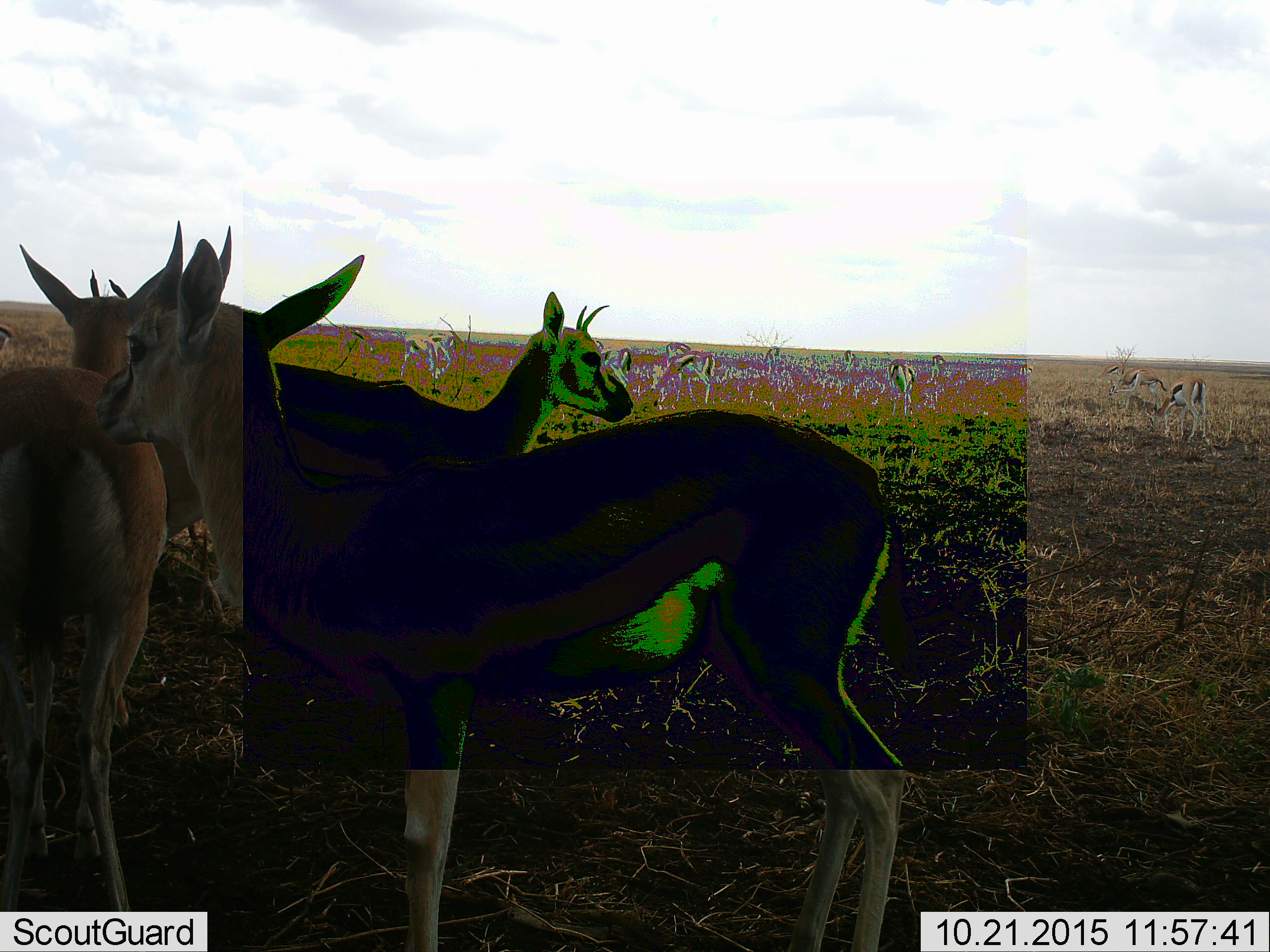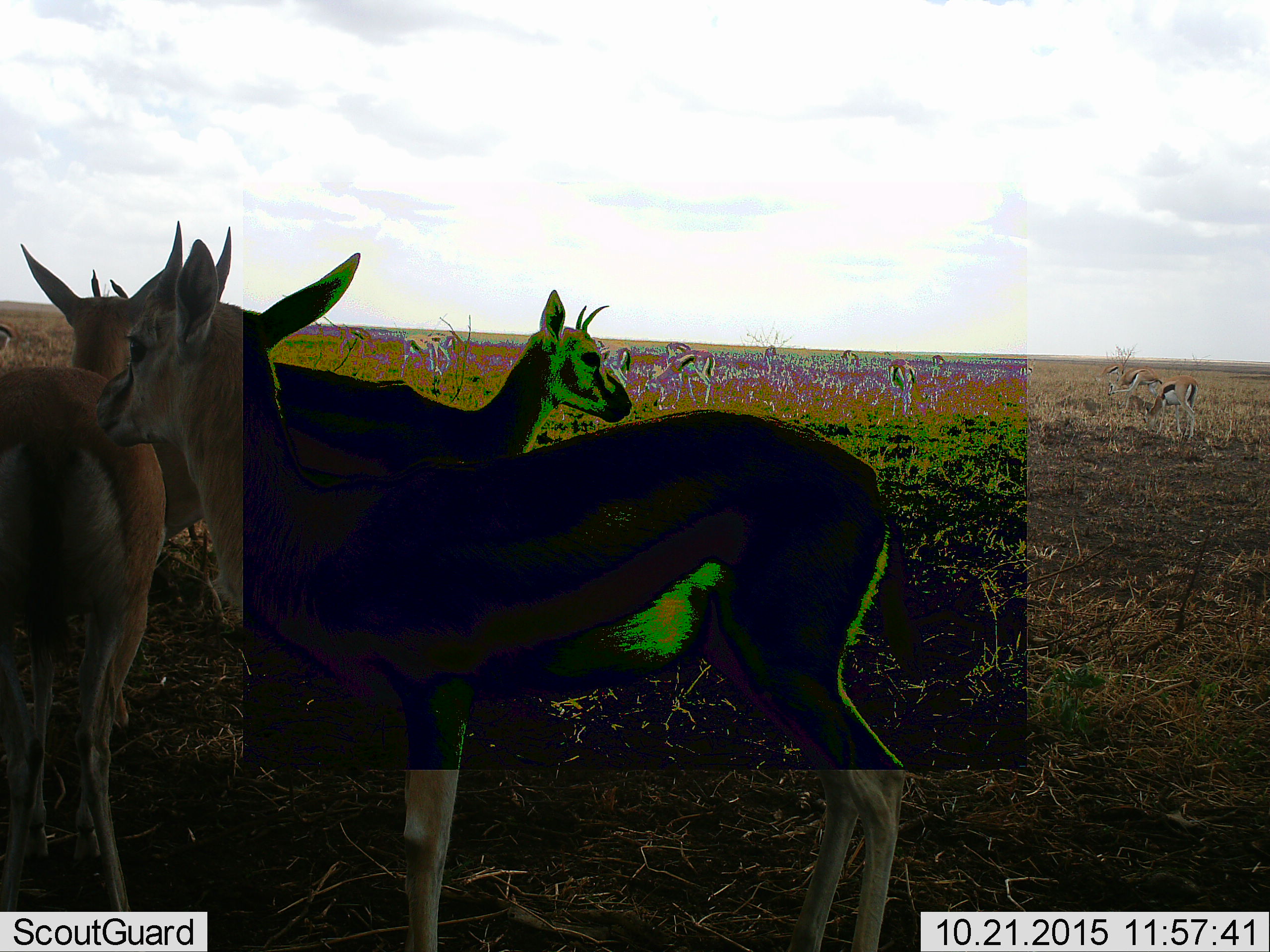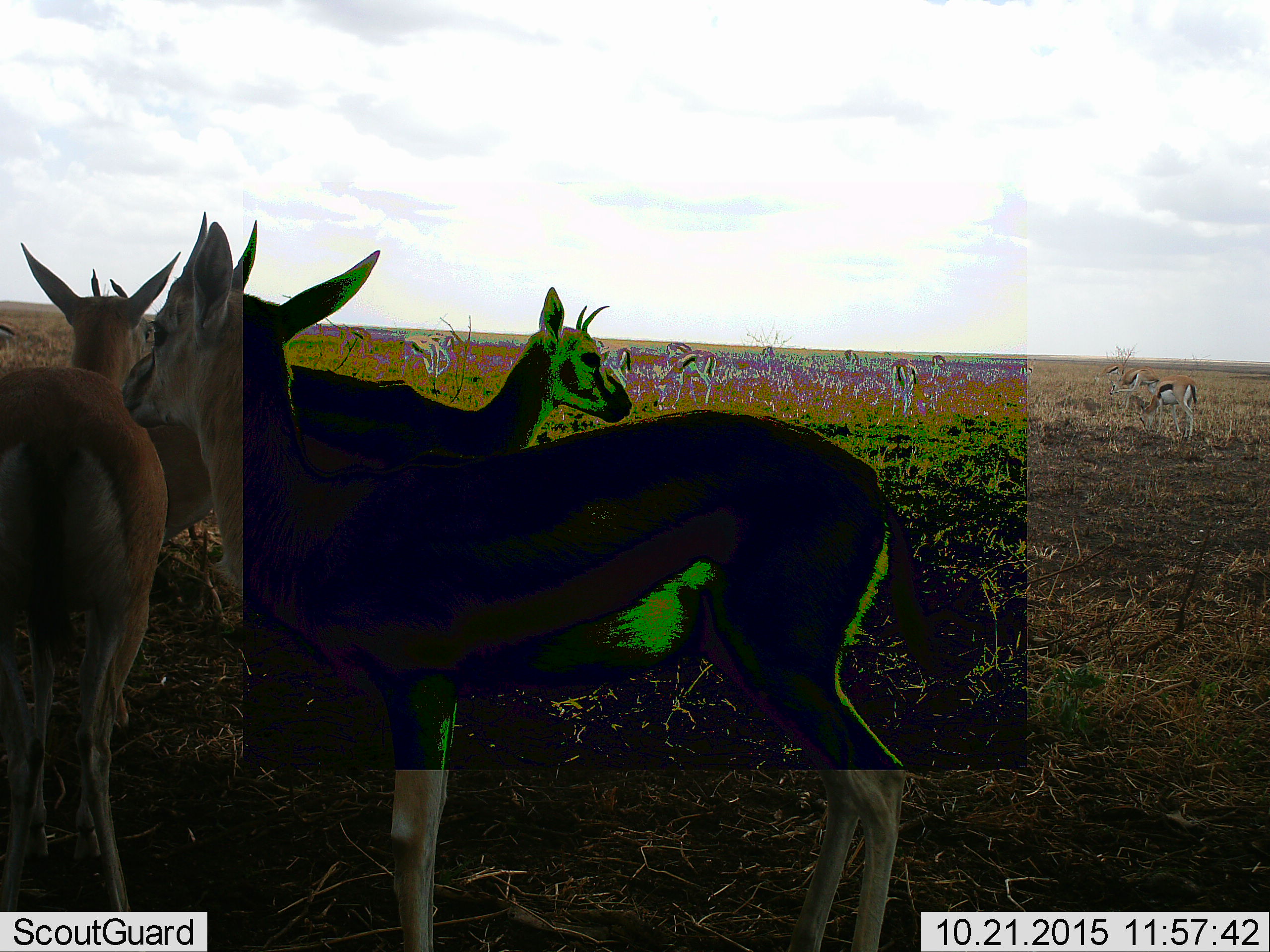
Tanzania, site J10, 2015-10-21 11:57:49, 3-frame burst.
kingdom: Animalia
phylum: Chordata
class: Mammalia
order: Artiodactyla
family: Bovidae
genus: Eudorcas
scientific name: Eudorcas thomsonii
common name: thomson's gazelle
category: gazellethomsons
Gazellethomsons (thomson's gazelle) (Eudorcas thomsonii), count 11-50. Behavior (volunteer vote fractions): standing 89%, resting 22%, moving 11%, interacting 11%. Young present (vote fraction): 0%. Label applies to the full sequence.